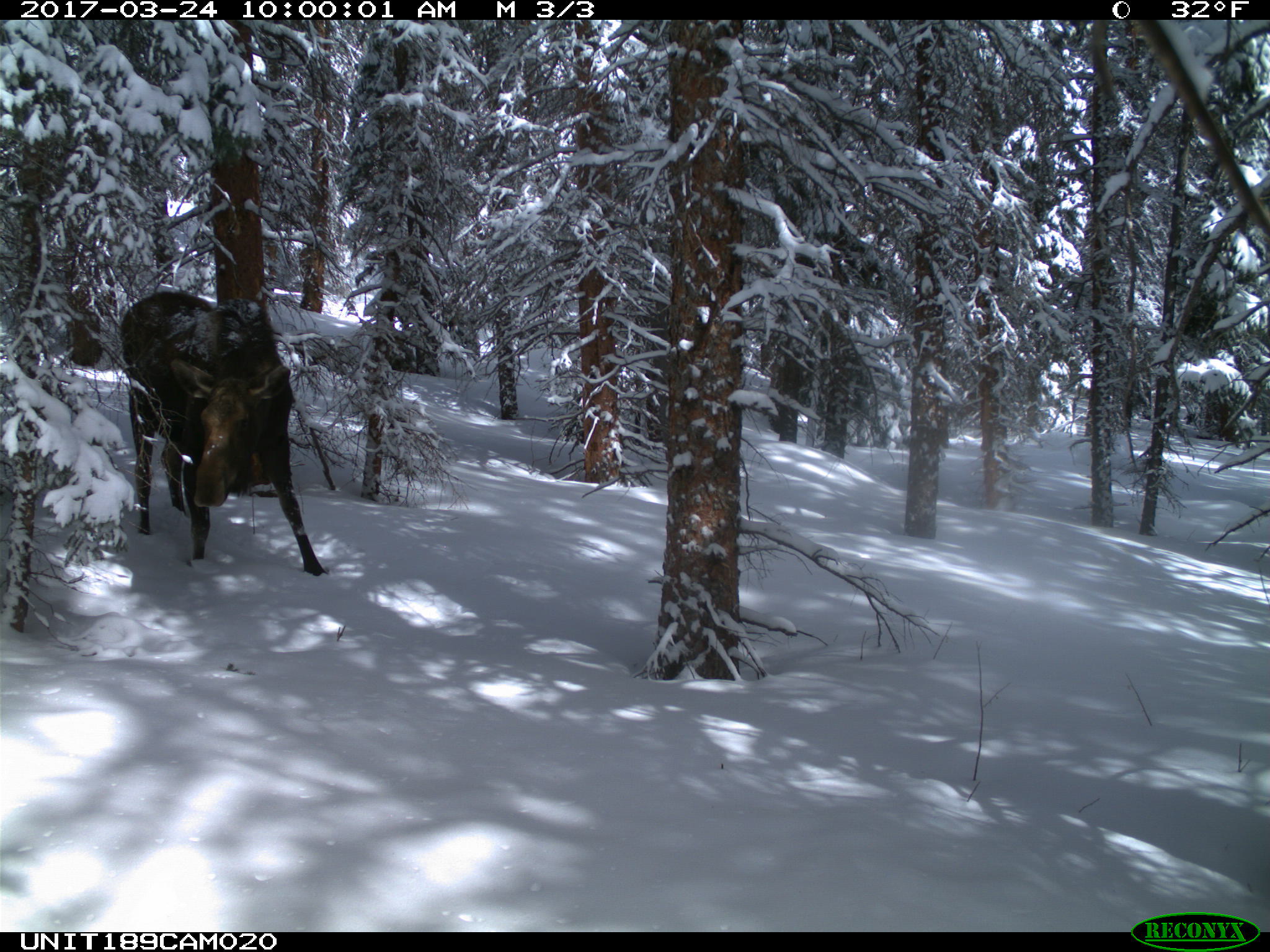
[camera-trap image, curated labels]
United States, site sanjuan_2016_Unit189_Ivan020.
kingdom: Animalia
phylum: Chordata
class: Mammalia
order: Artiodactyla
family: Cervidae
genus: Alces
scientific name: Alces alces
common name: moose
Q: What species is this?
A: Alces alces (moose).